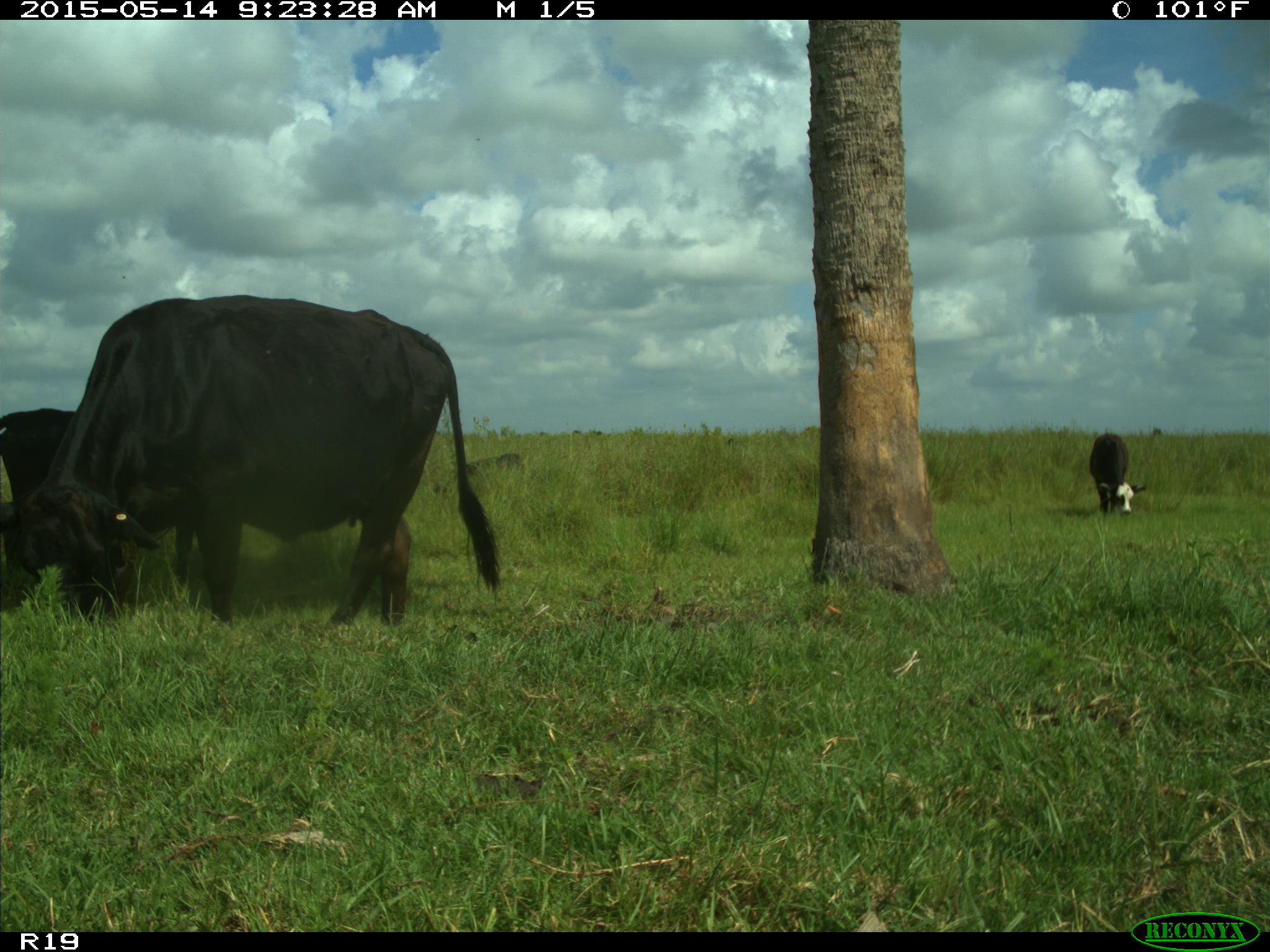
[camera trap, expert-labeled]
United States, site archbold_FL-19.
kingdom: Animalia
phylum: Chordata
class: Mammalia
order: Artiodactyla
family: Bovidae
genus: Bos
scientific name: Bos taurus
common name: domestic cow